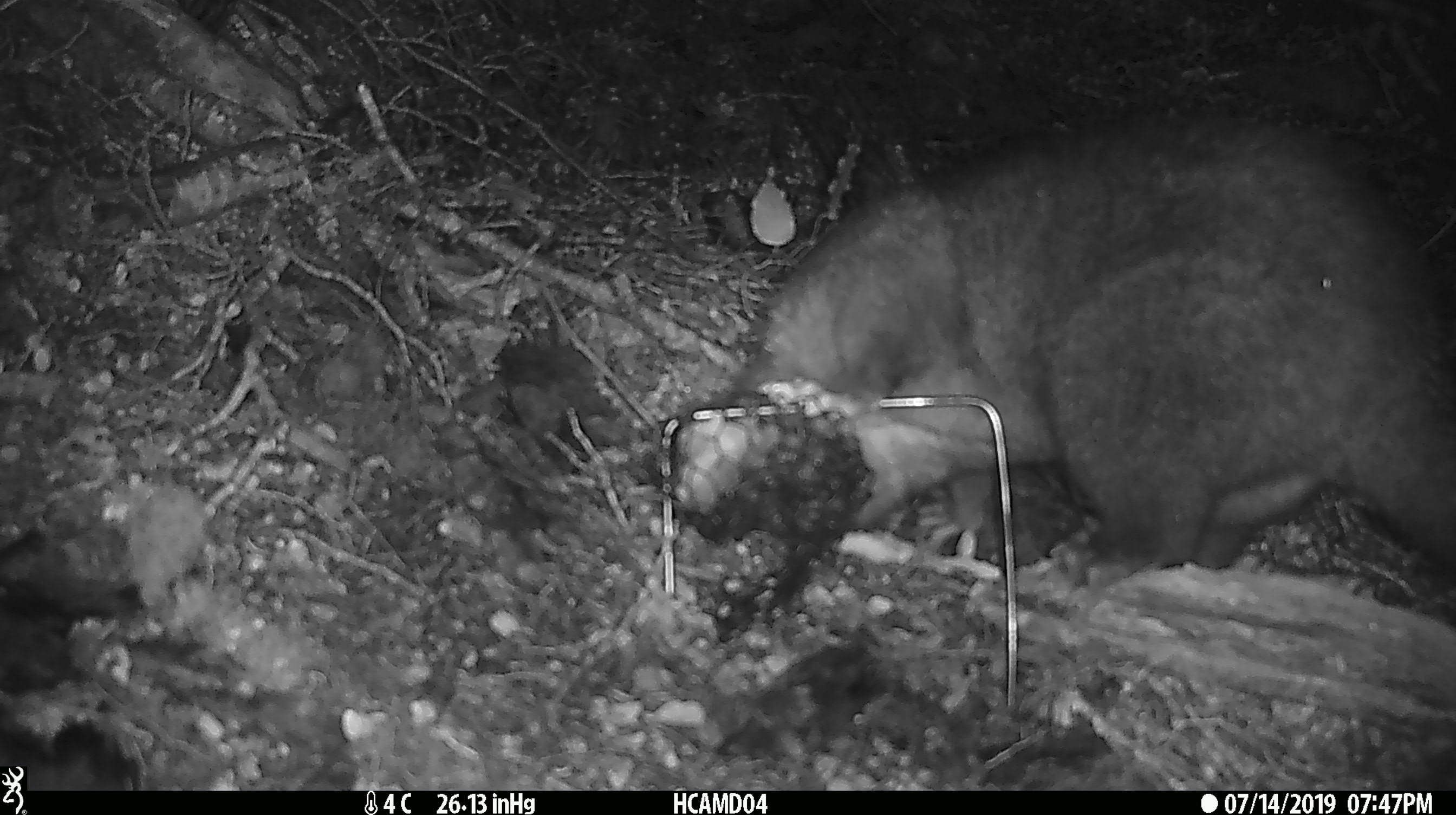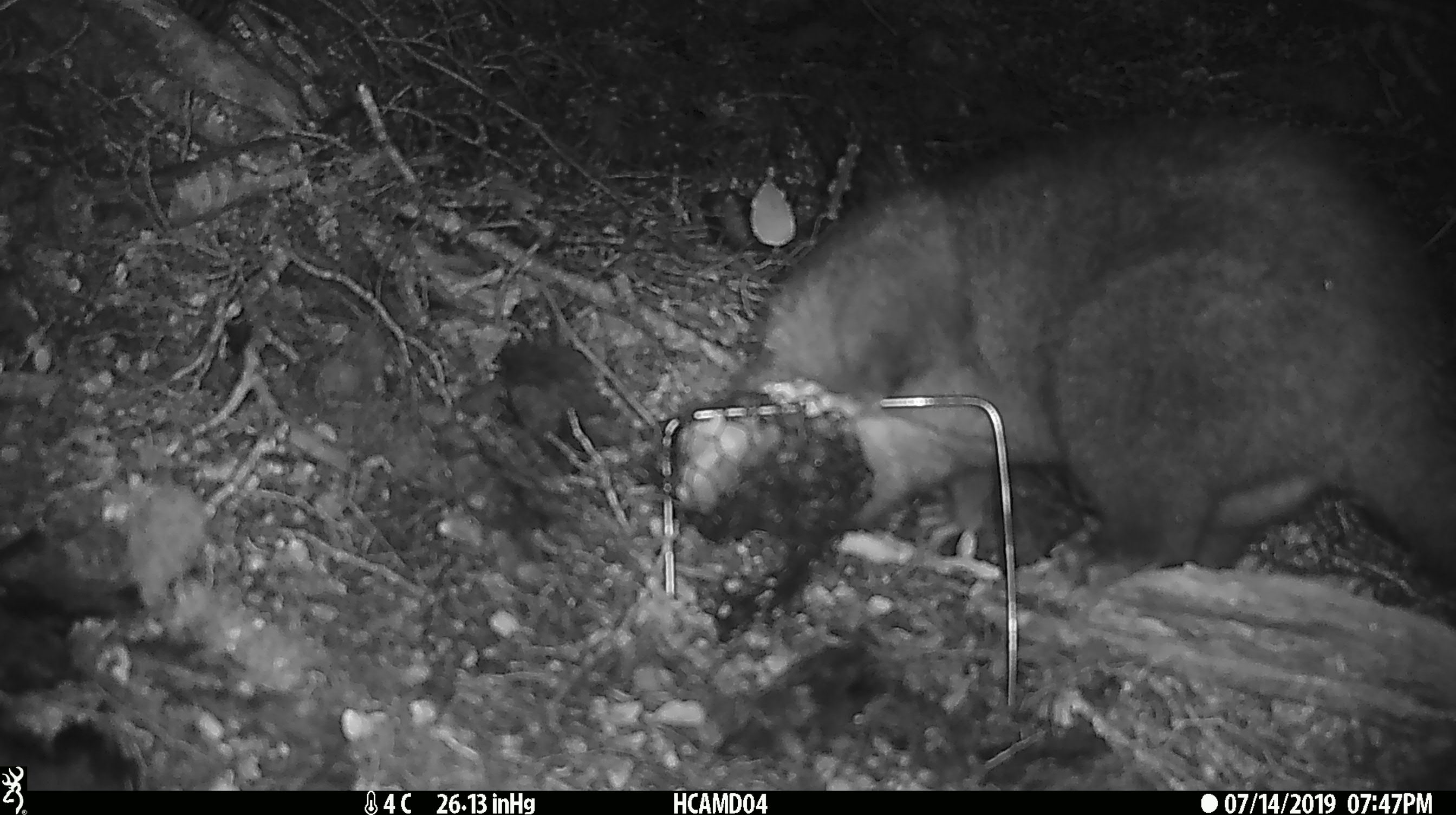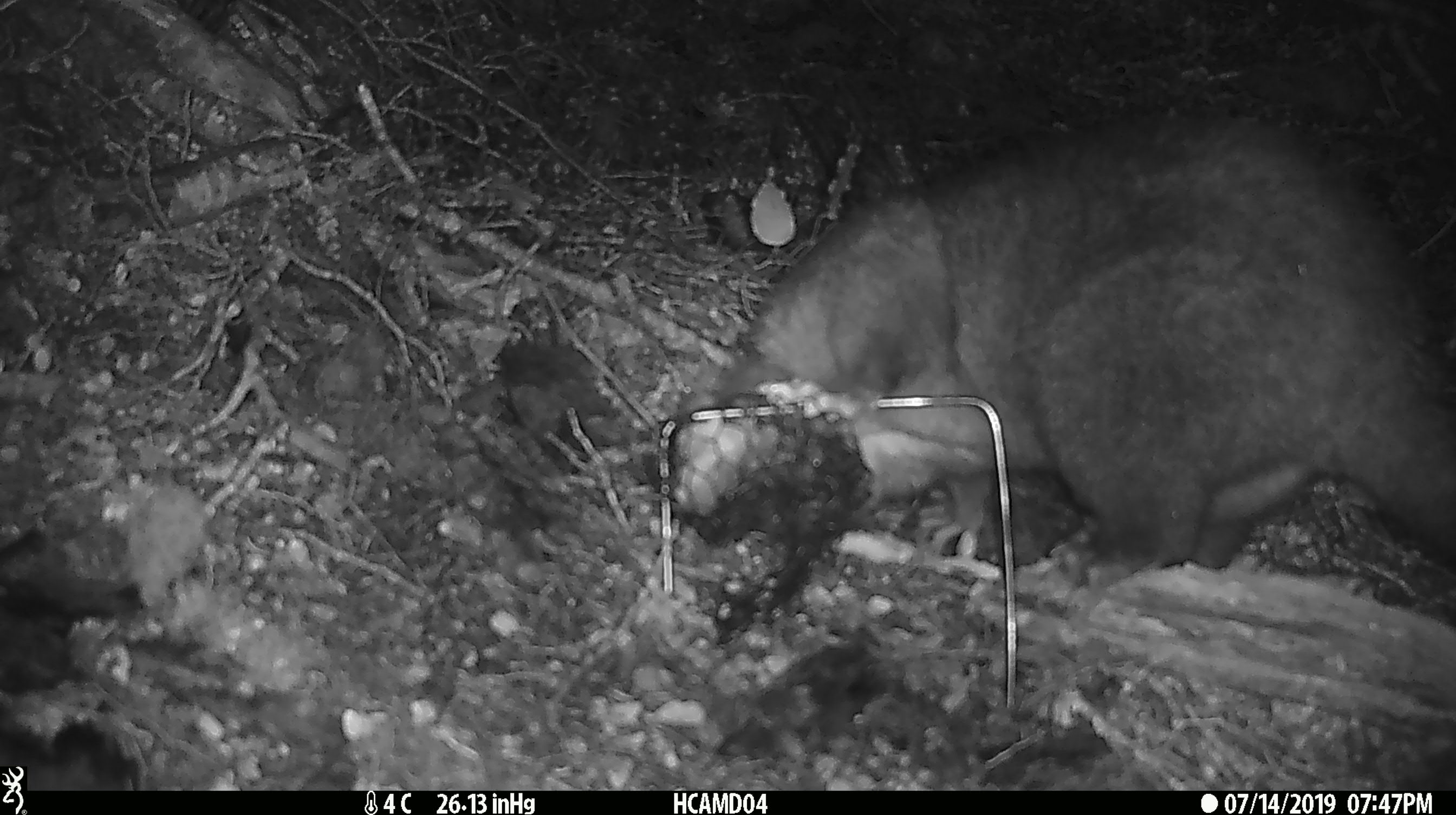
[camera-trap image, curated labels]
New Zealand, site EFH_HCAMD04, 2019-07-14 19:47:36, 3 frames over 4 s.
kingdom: Animalia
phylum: Chordata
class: Mammalia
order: Diprotodontia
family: Phalangeridae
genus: Trichosurus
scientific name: Trichosurus vulpecula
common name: common brushtail possum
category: possum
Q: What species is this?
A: Possum (common brushtail possum) (Trichosurus vulpecula).